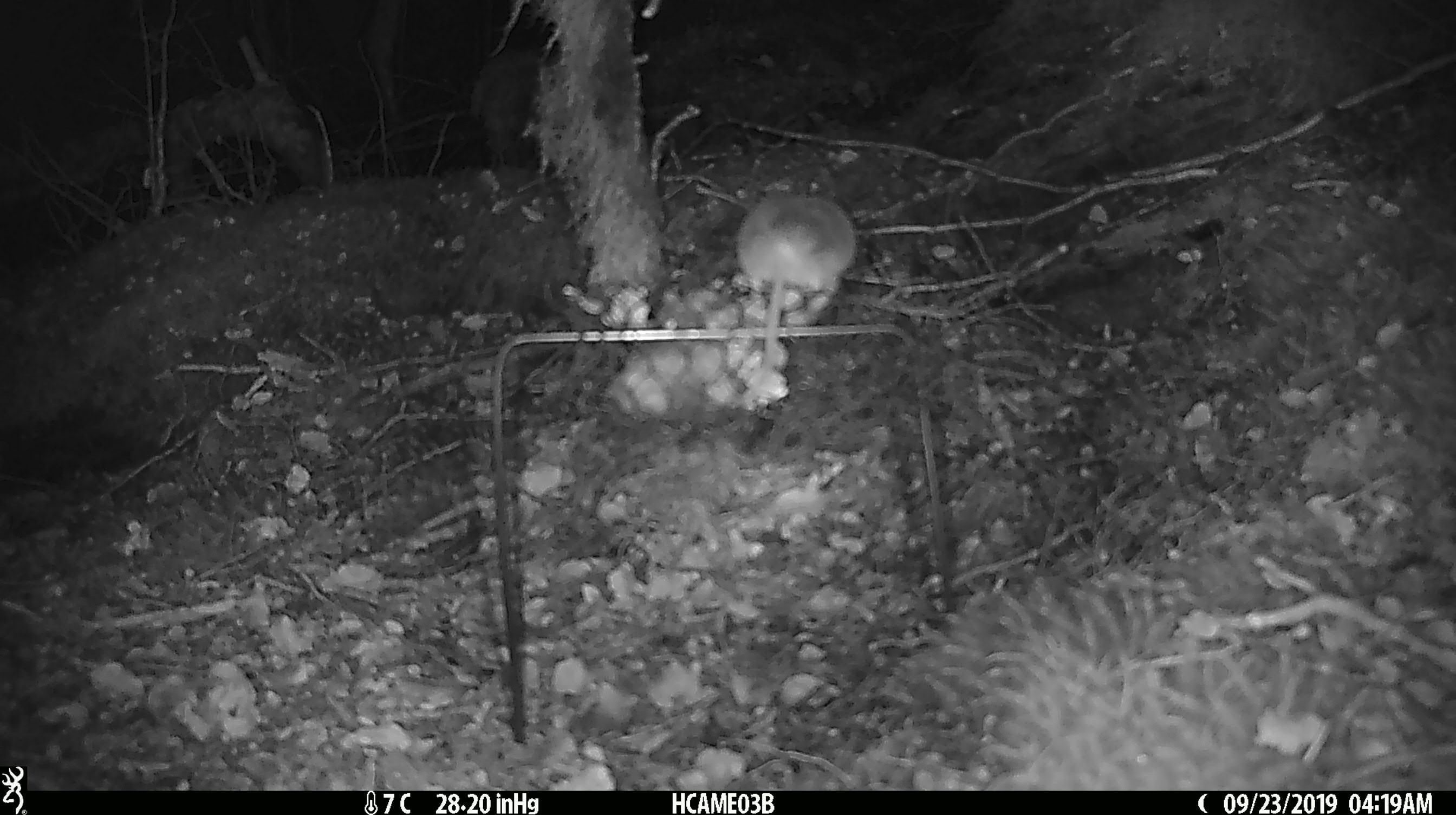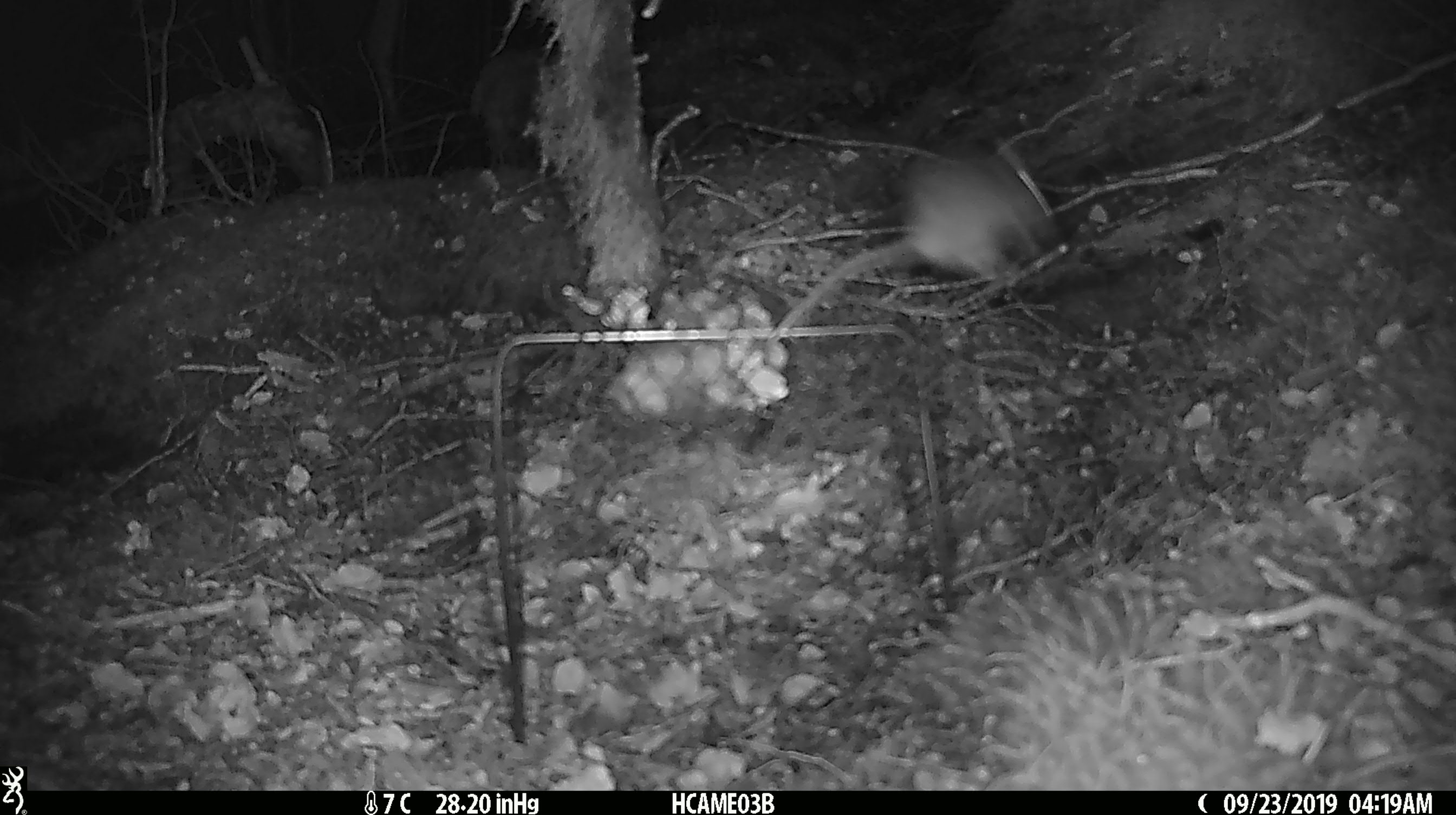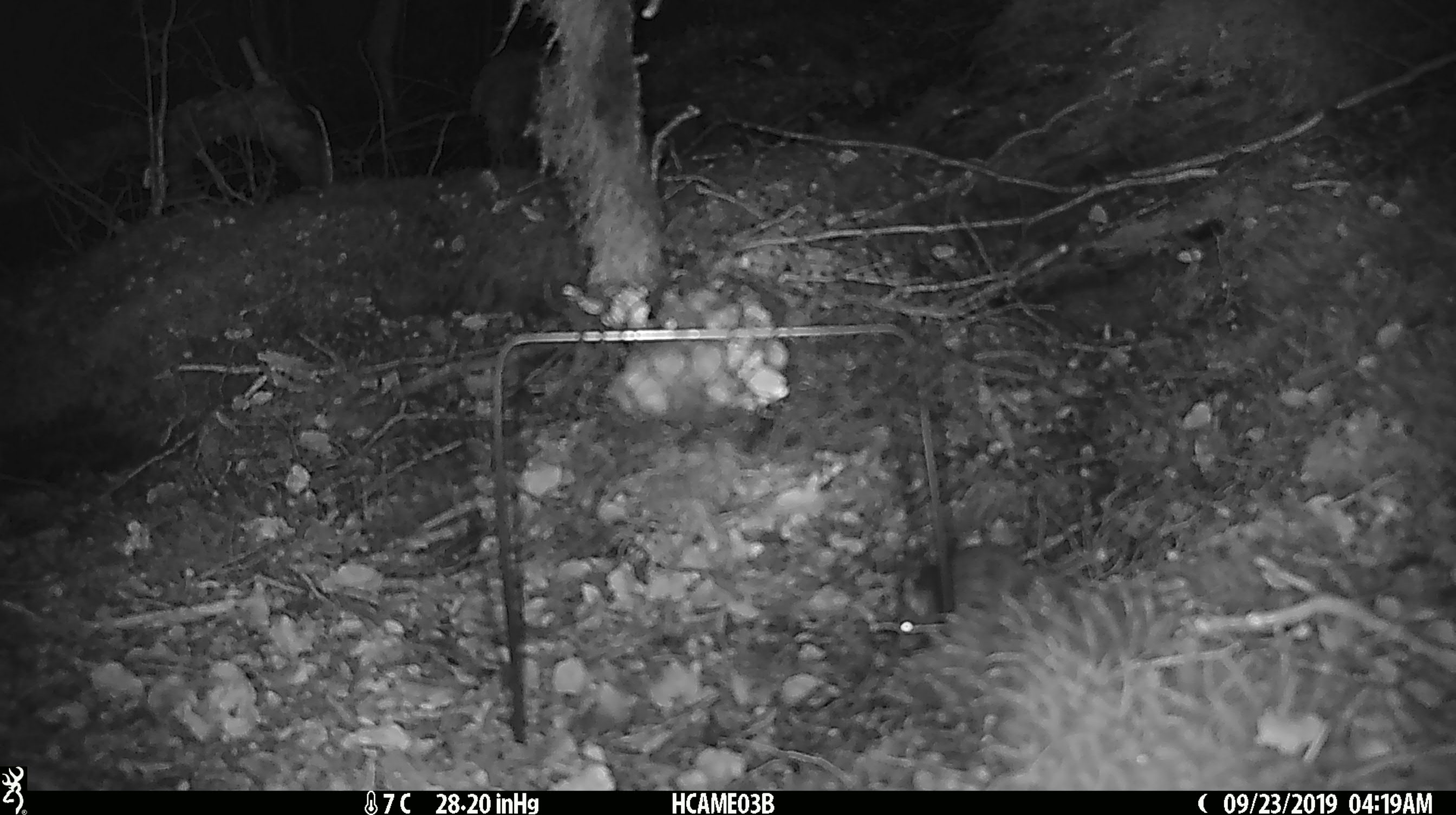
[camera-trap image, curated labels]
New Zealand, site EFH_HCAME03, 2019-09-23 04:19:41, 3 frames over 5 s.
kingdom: Animalia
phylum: Chordata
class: Mammalia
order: Rodentia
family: Muridae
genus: Mus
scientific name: Mus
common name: mouse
Mouse (Mus).